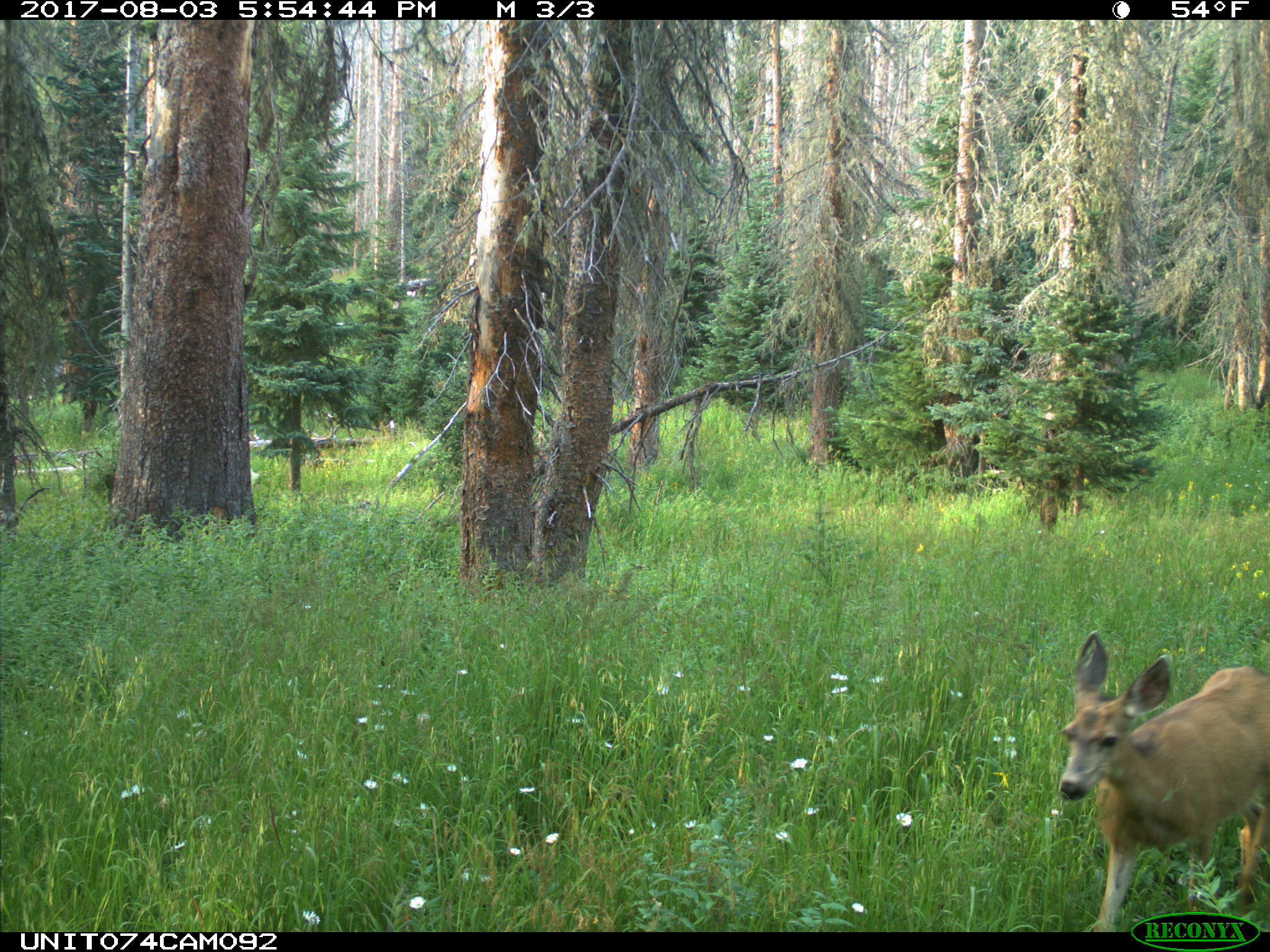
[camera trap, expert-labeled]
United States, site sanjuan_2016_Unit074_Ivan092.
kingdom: Animalia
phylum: Chordata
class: Mammalia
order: Artiodactyla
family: Cervidae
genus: Odocoileus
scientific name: Odocoileus hemionus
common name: mule deer